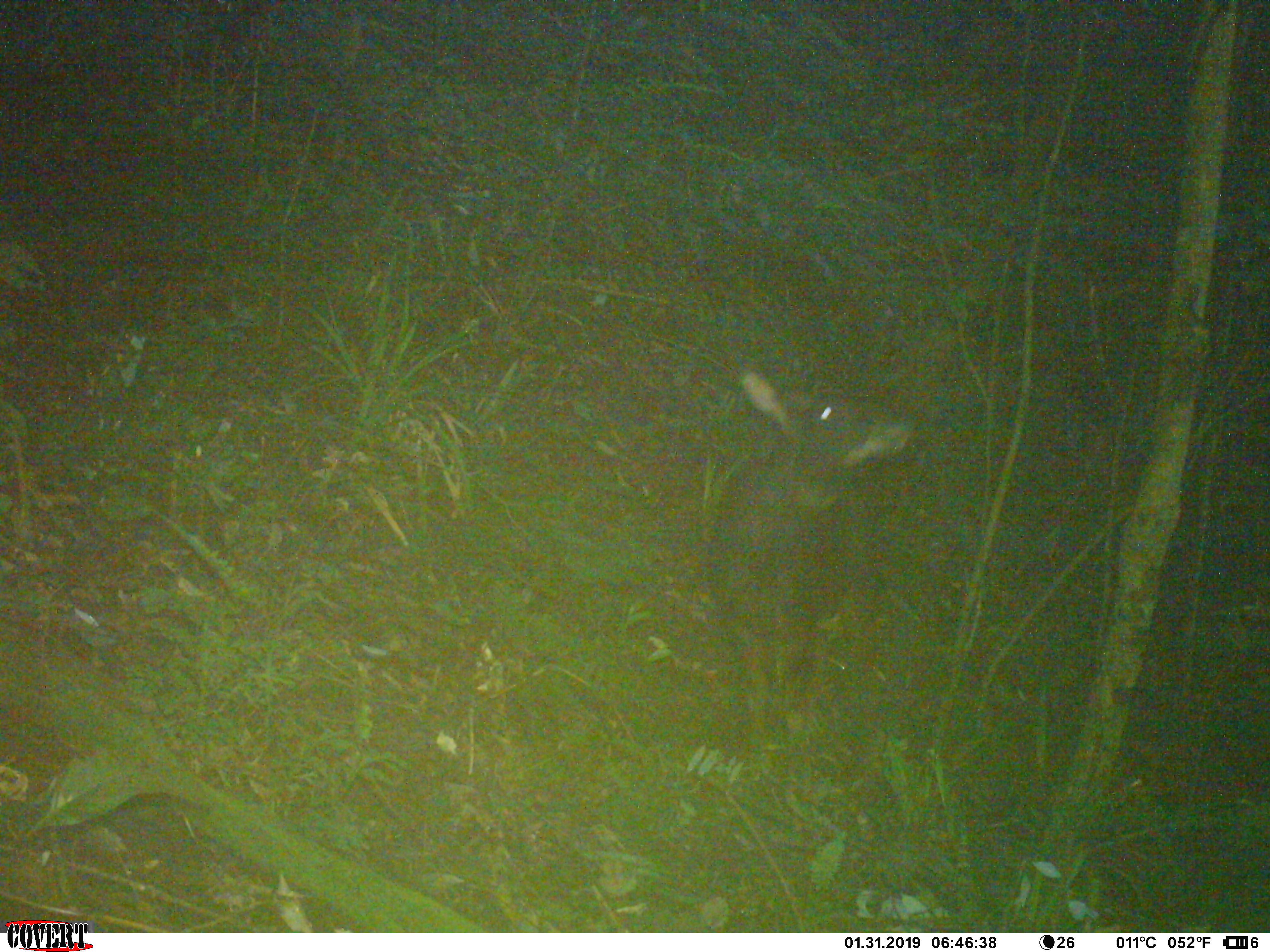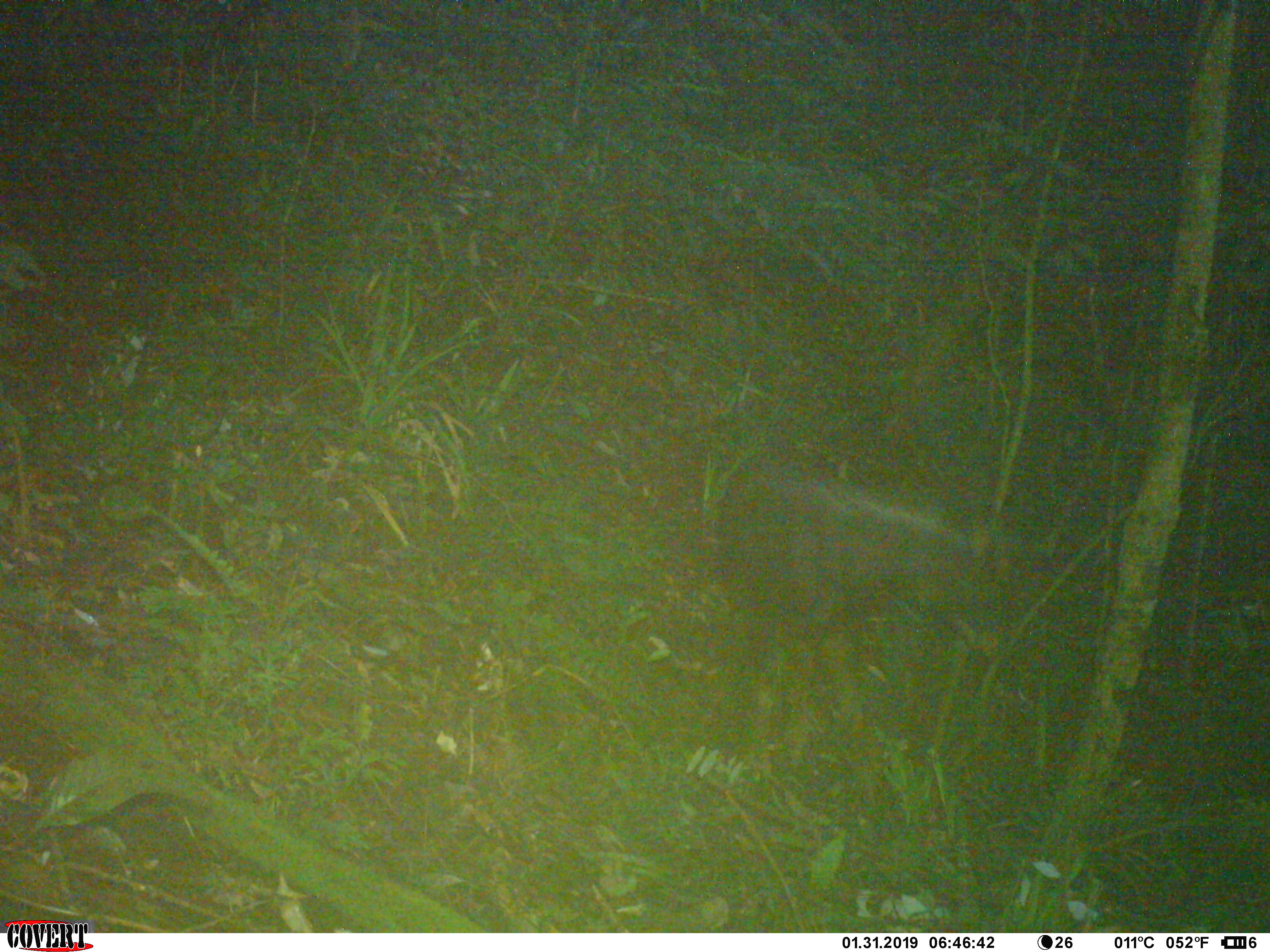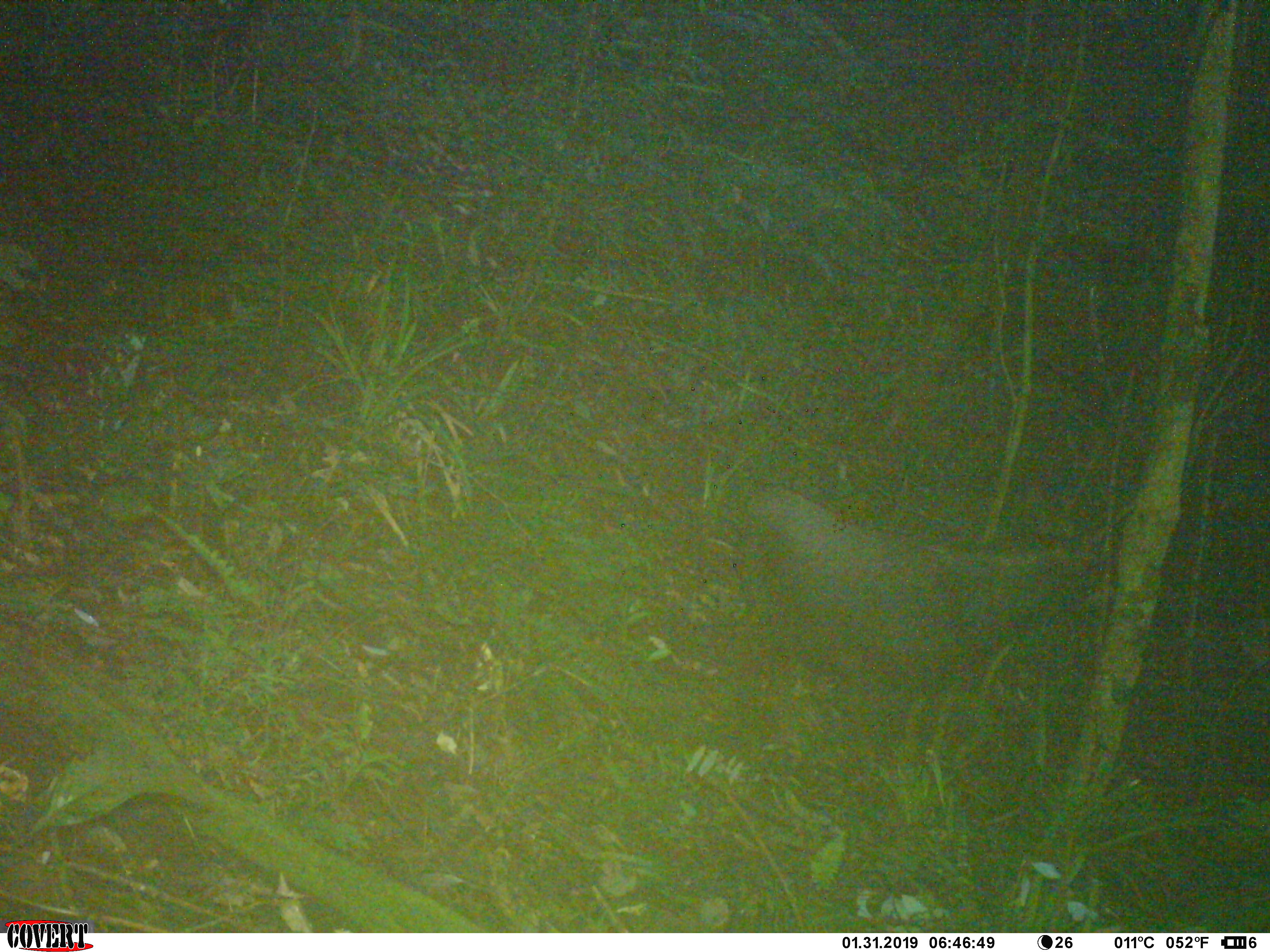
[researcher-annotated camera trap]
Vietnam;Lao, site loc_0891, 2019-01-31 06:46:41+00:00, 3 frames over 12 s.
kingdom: Animalia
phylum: Chordata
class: Mammalia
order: Artiodactyla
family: Bovidae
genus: Capricornis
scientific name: Capricornis sumatraensis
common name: chinese serow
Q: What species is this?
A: Chinese serow (Capricornis sumatraensis).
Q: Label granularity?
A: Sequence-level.